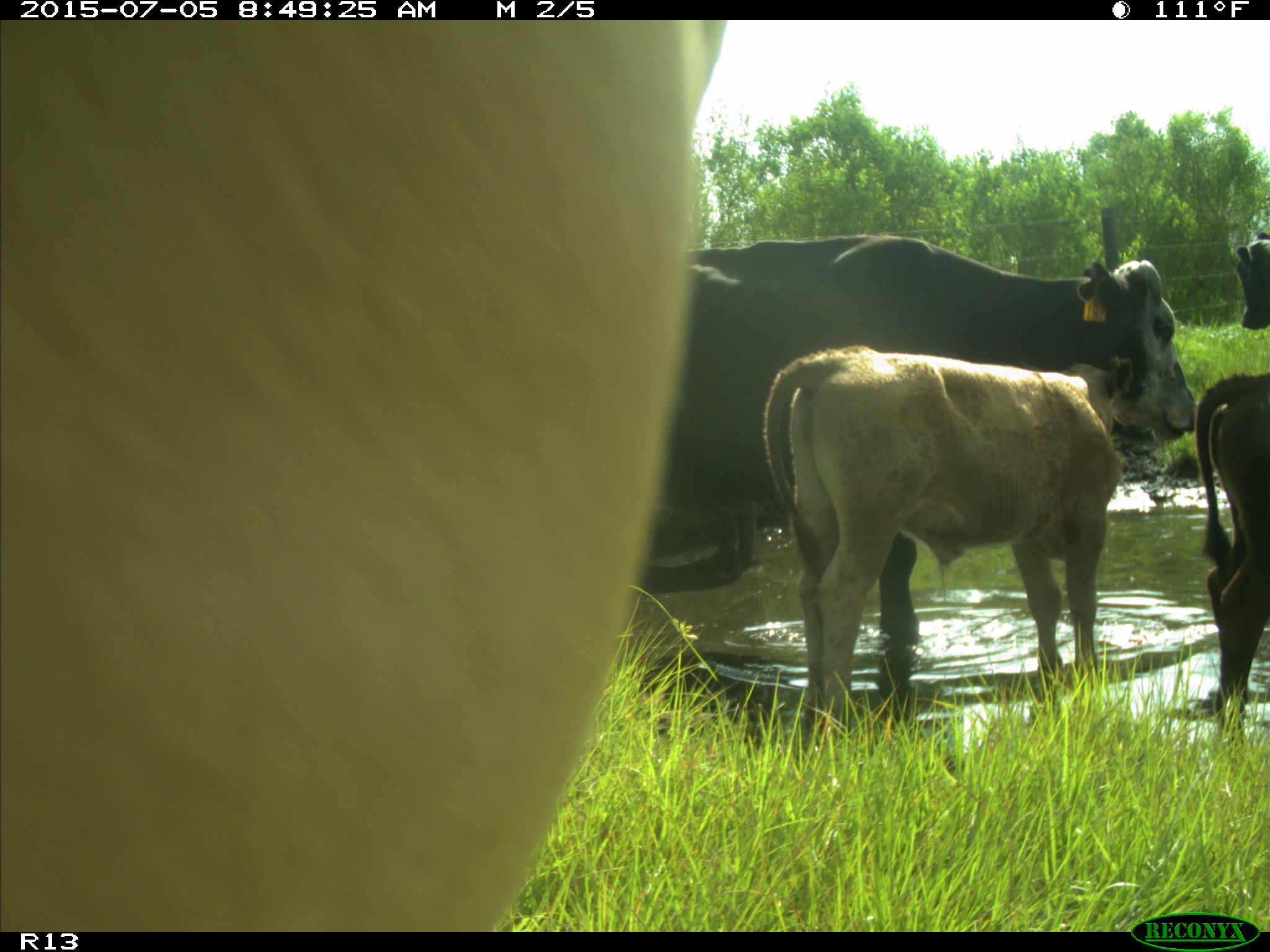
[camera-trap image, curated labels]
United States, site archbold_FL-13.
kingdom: Animalia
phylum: Chordata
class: Mammalia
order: Artiodactyla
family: Bovidae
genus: Bos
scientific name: Bos taurus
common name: domestic cow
Bos taurus (domestic cow).